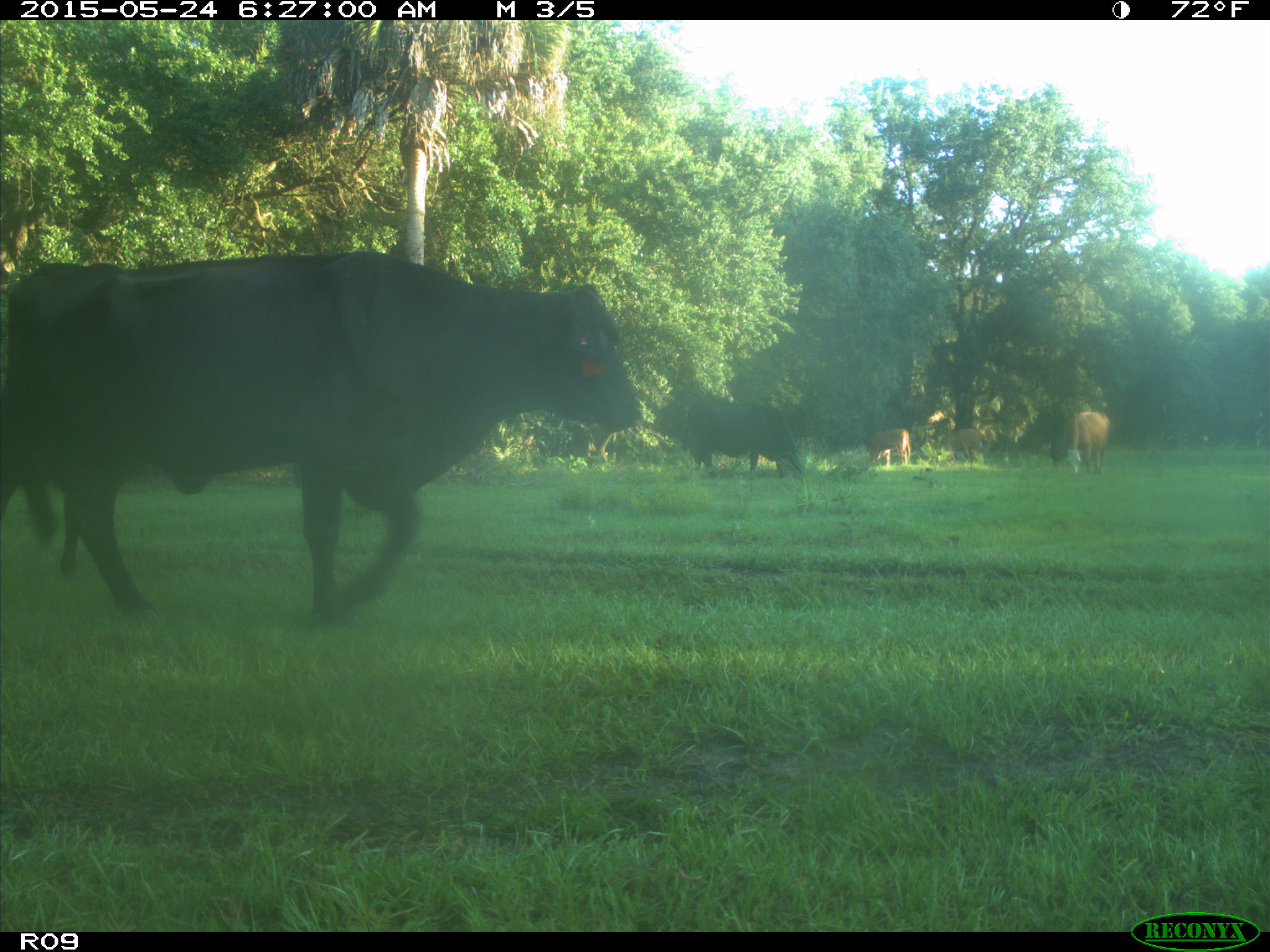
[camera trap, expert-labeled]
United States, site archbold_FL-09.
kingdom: Animalia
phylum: Chordata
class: Mammalia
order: Artiodactyla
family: Bovidae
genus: Bos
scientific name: Bos taurus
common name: domestic cow